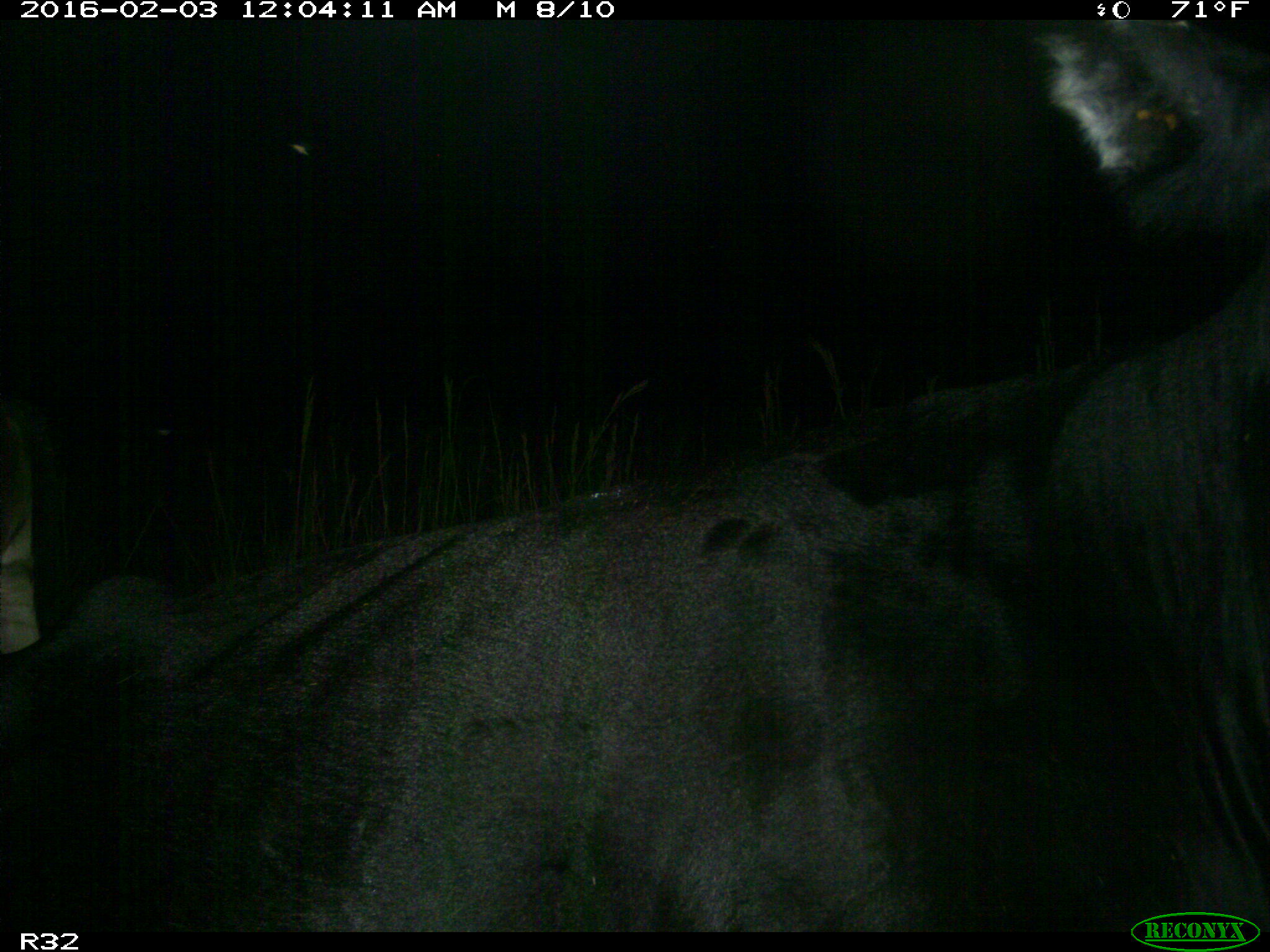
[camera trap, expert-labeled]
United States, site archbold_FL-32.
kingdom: Animalia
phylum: Chordata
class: Mammalia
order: Artiodactyla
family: Bovidae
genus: Bos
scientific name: Bos taurus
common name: domestic cow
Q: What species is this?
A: Bos taurus (domestic cow).